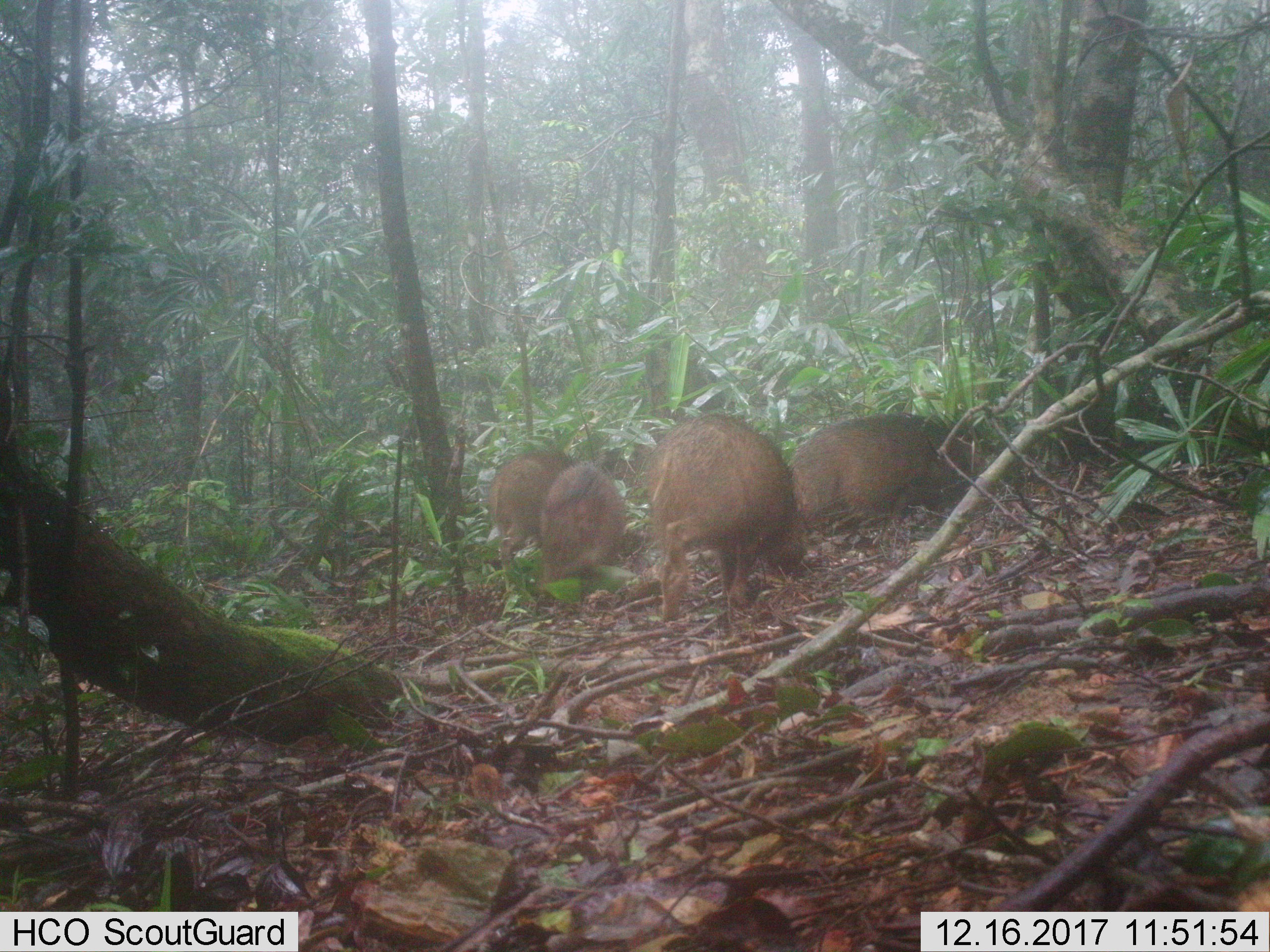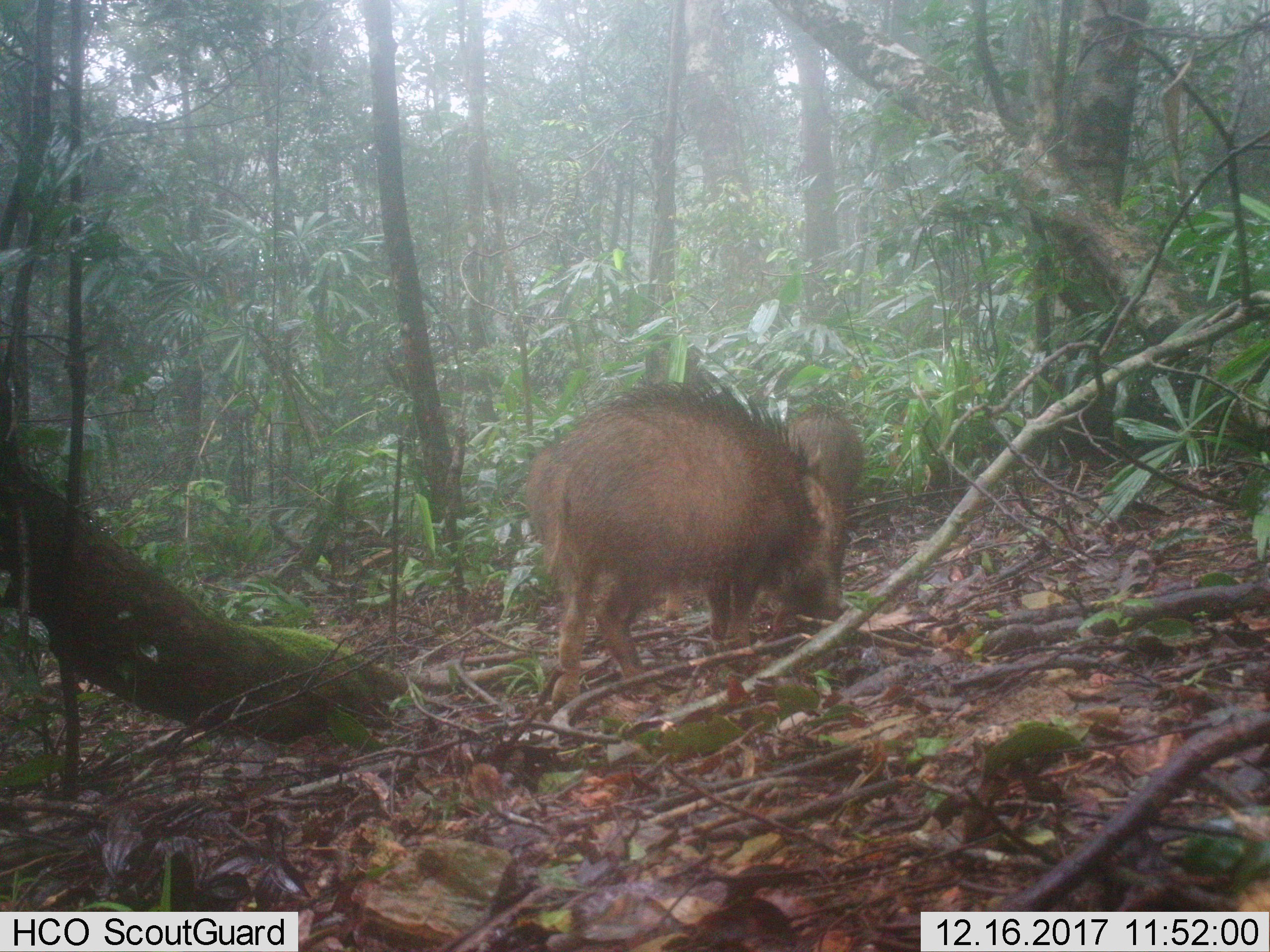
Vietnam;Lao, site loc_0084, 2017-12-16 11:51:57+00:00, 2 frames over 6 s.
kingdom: Animalia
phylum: Chordata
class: Mammalia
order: Artiodactyla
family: Suidae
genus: Sus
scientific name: Sus scrofa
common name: eurasian wild pig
Eurasian wild pig (Sus scrofa). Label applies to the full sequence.